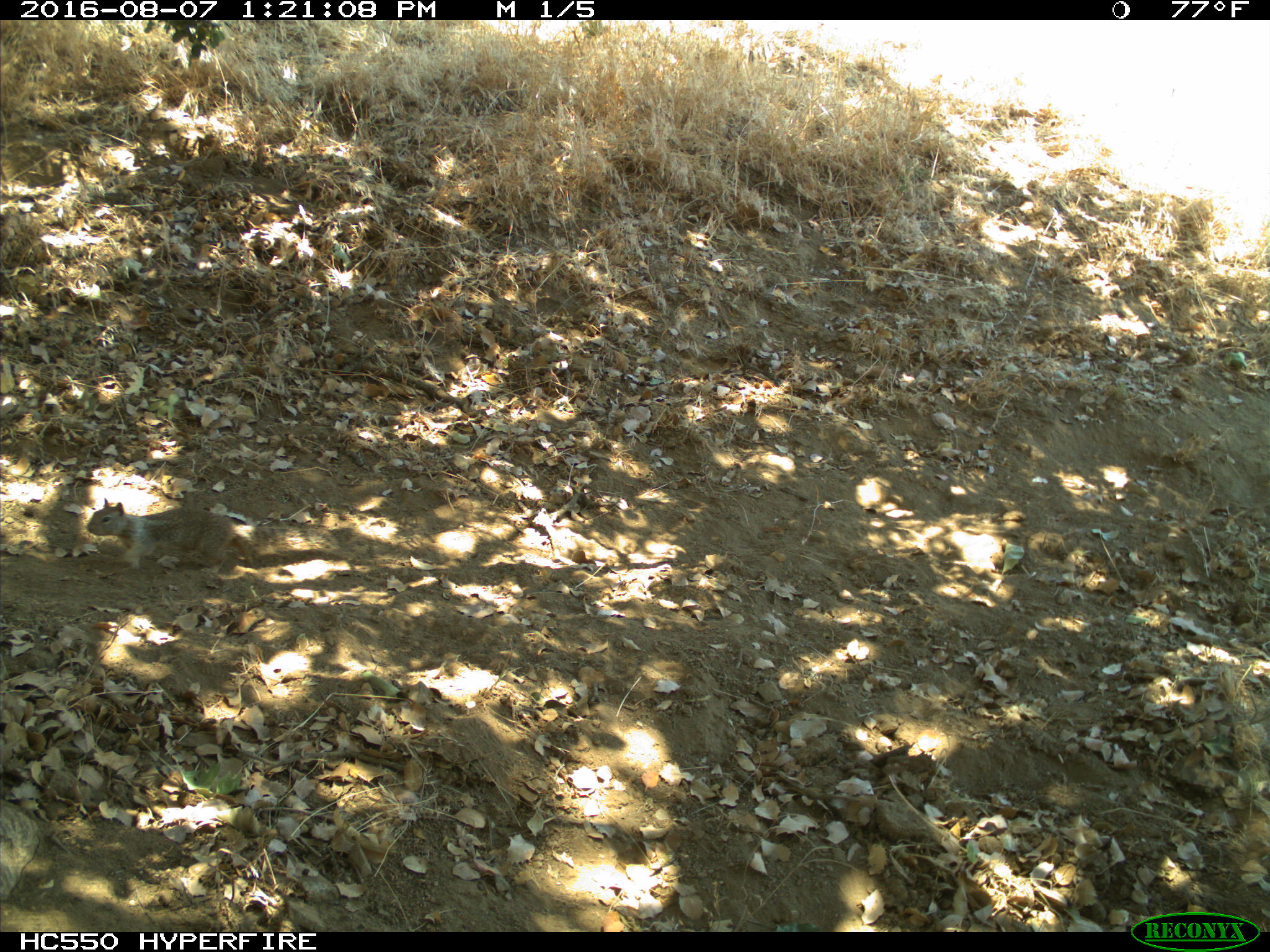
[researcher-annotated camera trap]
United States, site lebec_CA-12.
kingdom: Animalia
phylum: Chordata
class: Mammalia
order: Rodentia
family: Sciuridae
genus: Otospermophilus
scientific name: Otospermophilus beecheyi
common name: california ground squirrel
Otospermophilus beecheyi (california ground squirrel).